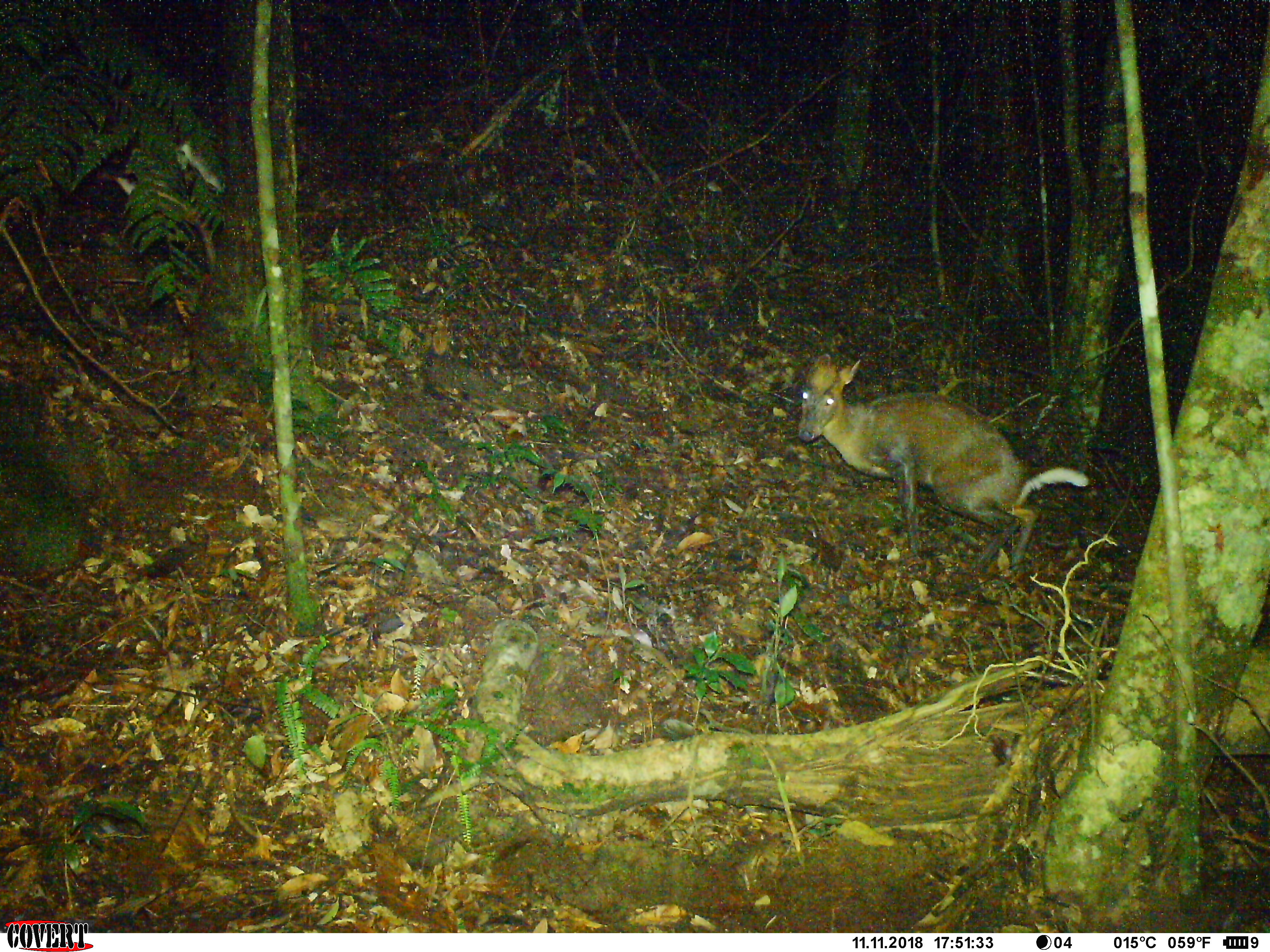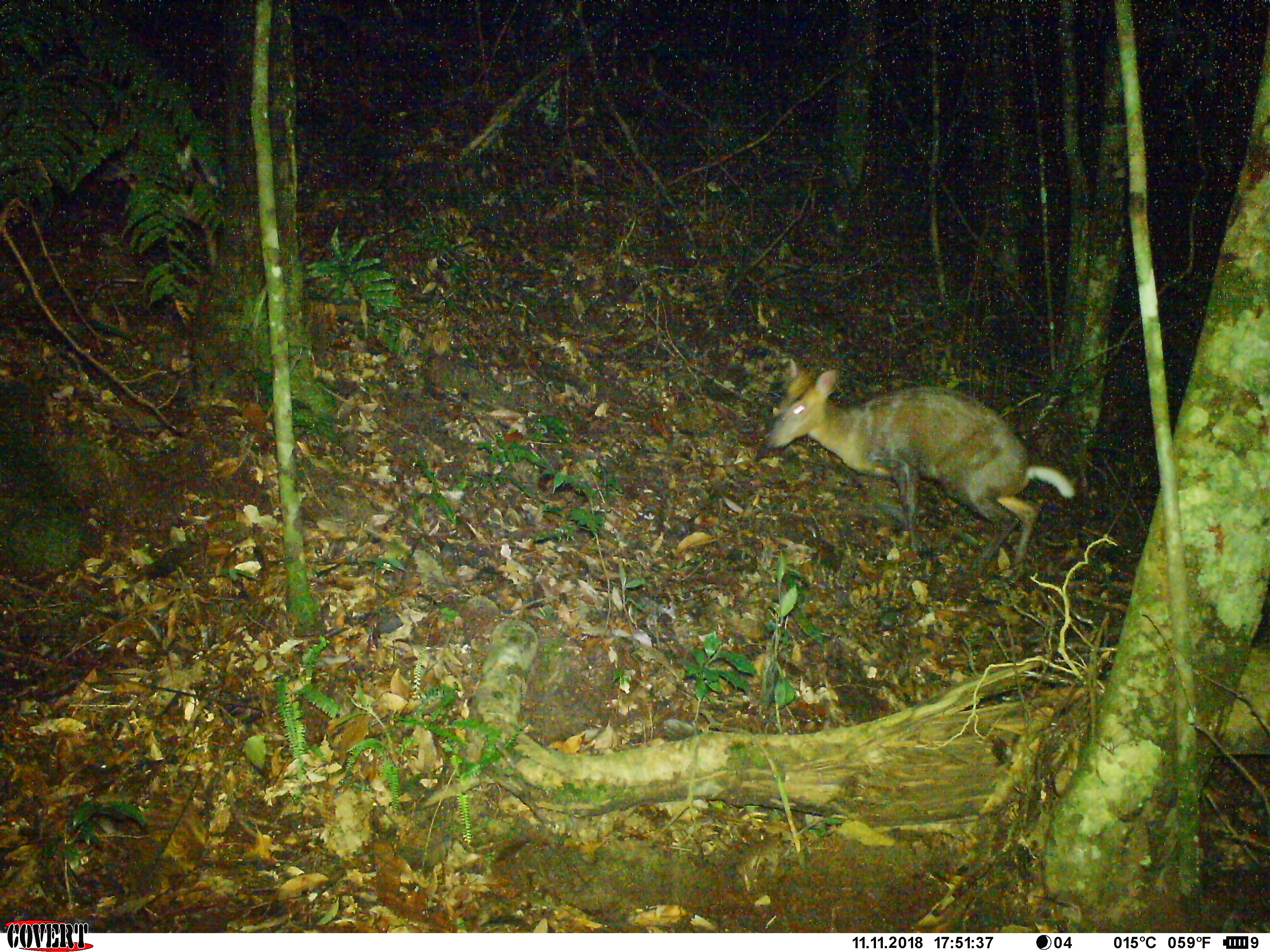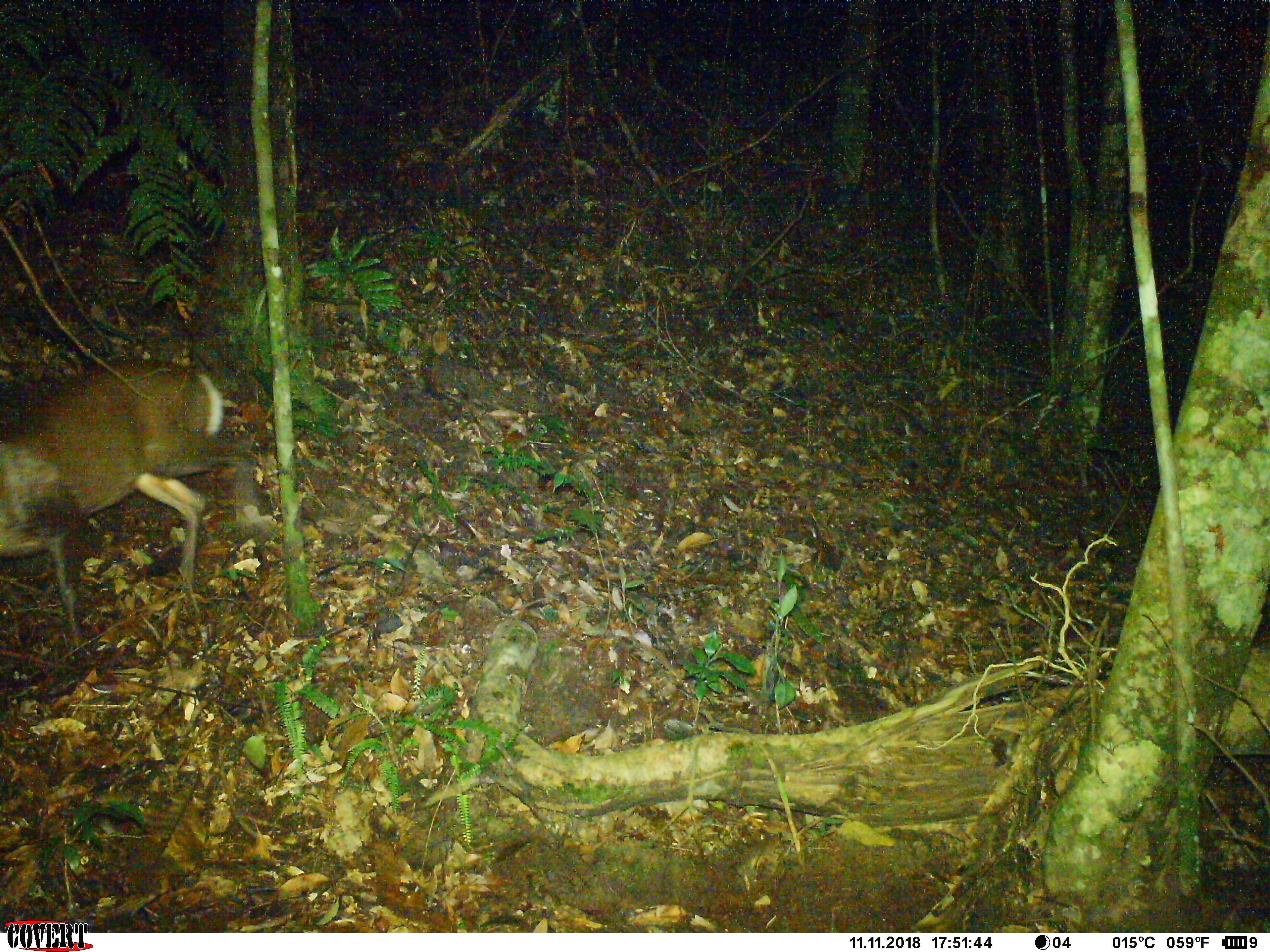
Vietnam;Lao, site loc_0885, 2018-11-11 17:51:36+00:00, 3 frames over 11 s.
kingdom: Animalia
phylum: Chordata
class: Mammalia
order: Artiodactyla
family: Cervidae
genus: Muntiacus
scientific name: Muntiacus rooseveltorum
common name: roosevelt's muntjac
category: roosevelts muntjac group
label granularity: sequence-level